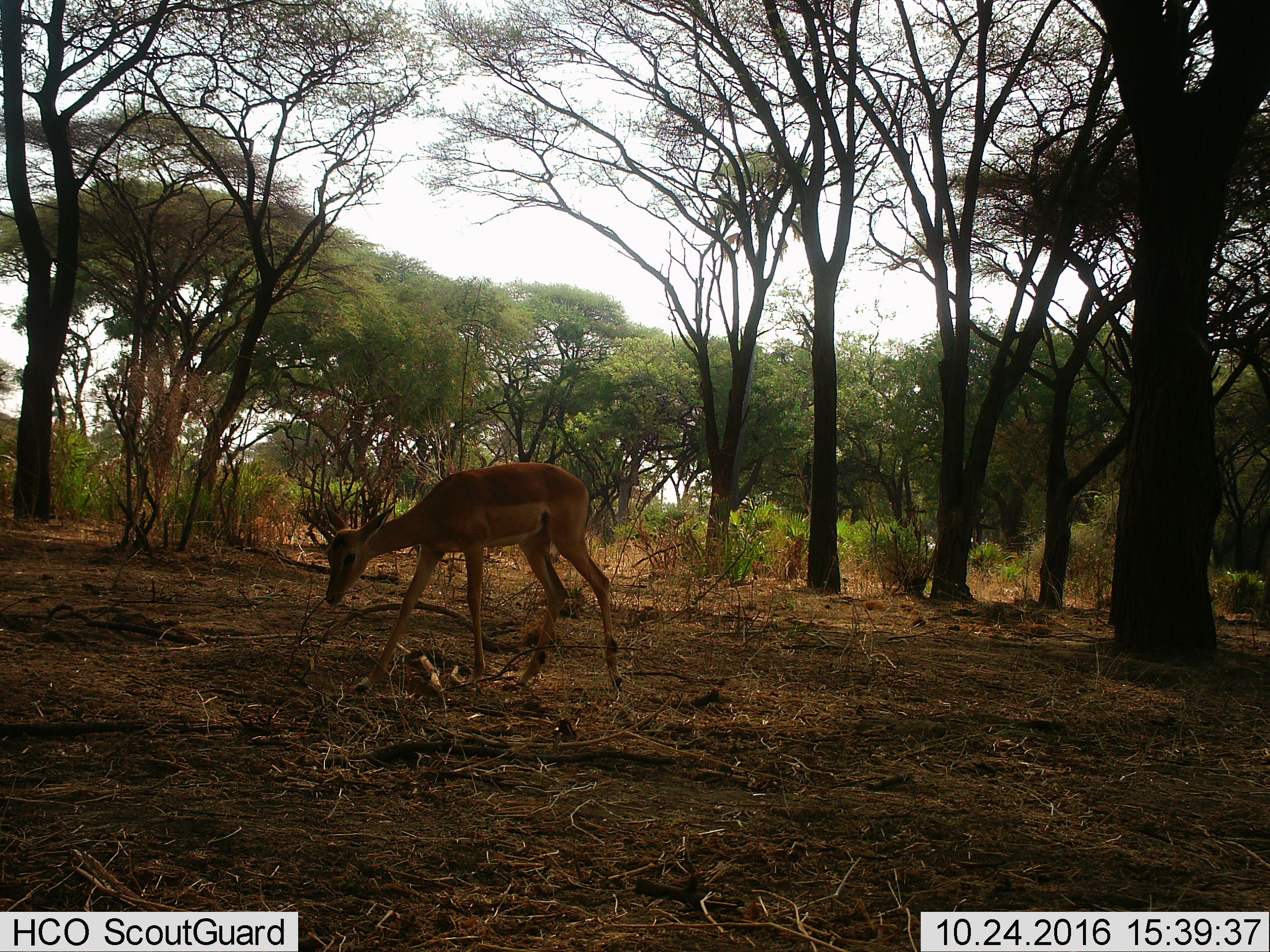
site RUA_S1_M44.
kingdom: Animalia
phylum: Chordata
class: Mammalia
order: Artiodactyla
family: Bovidae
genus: Aepyceros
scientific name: Aepyceros melampus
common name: impala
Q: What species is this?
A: Impala (Aepyceros melampus).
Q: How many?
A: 1.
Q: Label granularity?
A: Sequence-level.